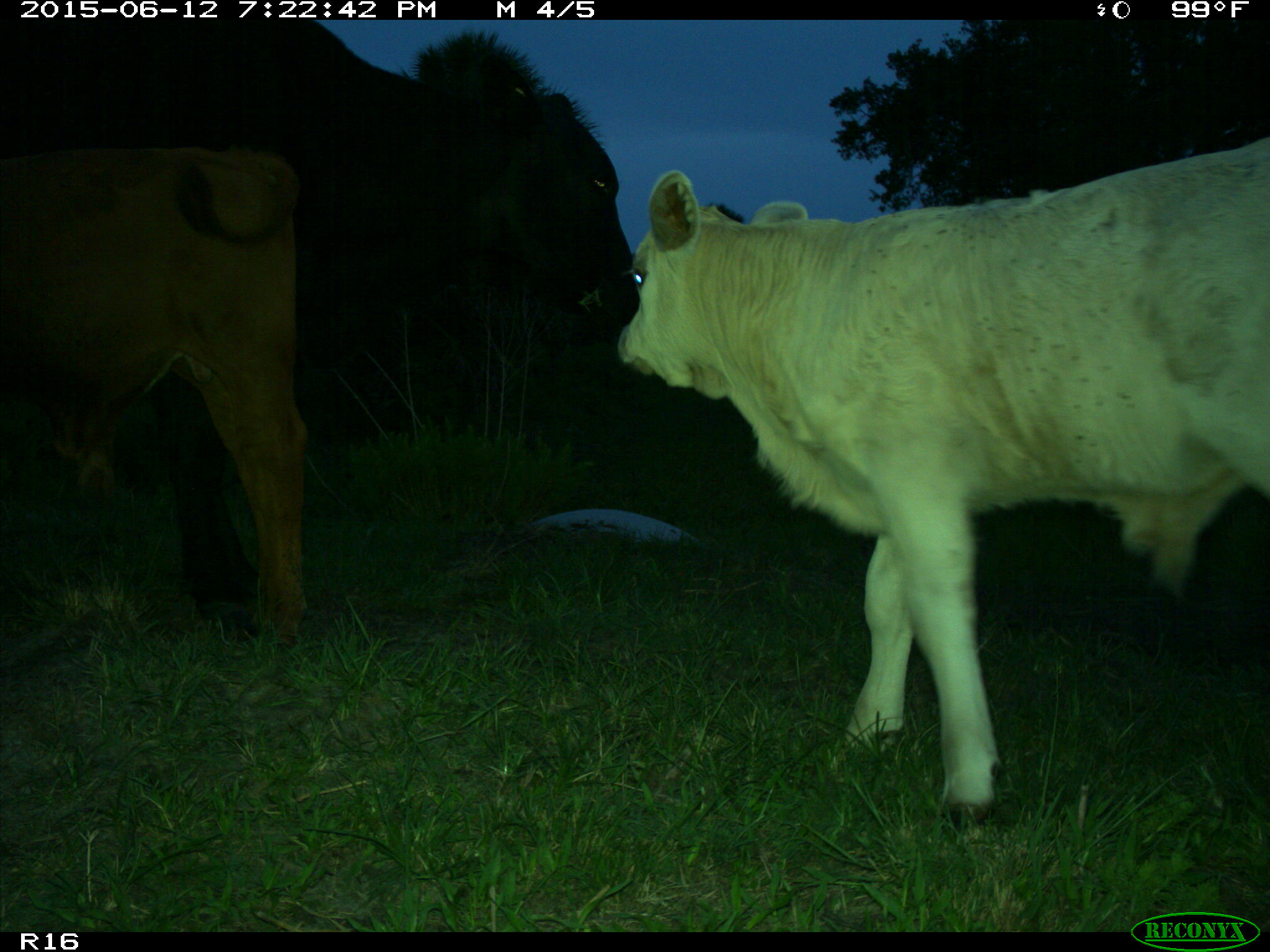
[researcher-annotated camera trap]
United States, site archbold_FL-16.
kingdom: Animalia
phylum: Chordata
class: Mammalia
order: Artiodactyla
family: Bovidae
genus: Bos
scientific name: Bos taurus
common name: domestic cow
Bos taurus (domestic cow).